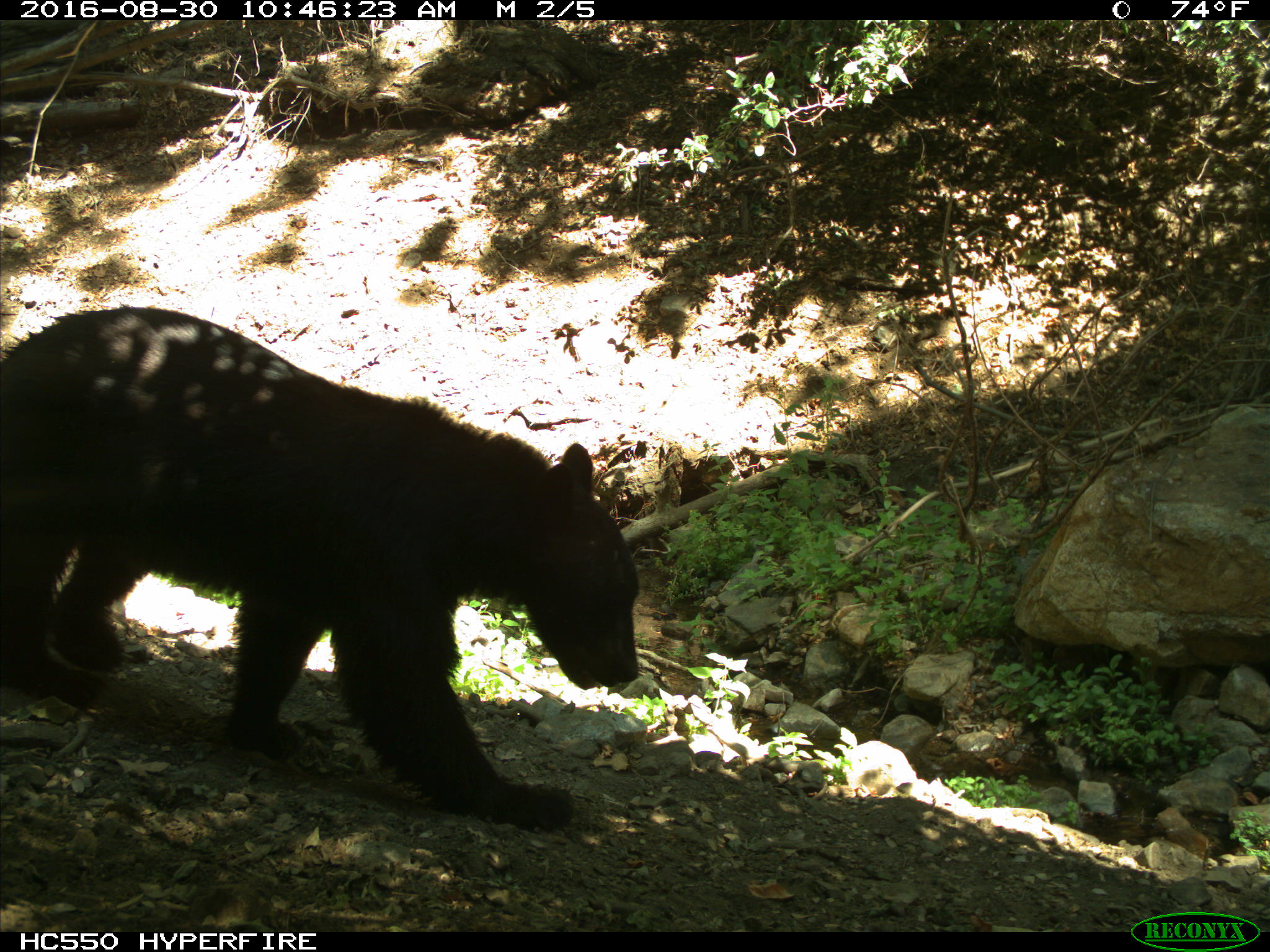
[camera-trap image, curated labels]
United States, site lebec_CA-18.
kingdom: Animalia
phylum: Chordata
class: Mammalia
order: Carnivora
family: Ursidae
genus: Ursus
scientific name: Ursus americanus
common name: american black bear